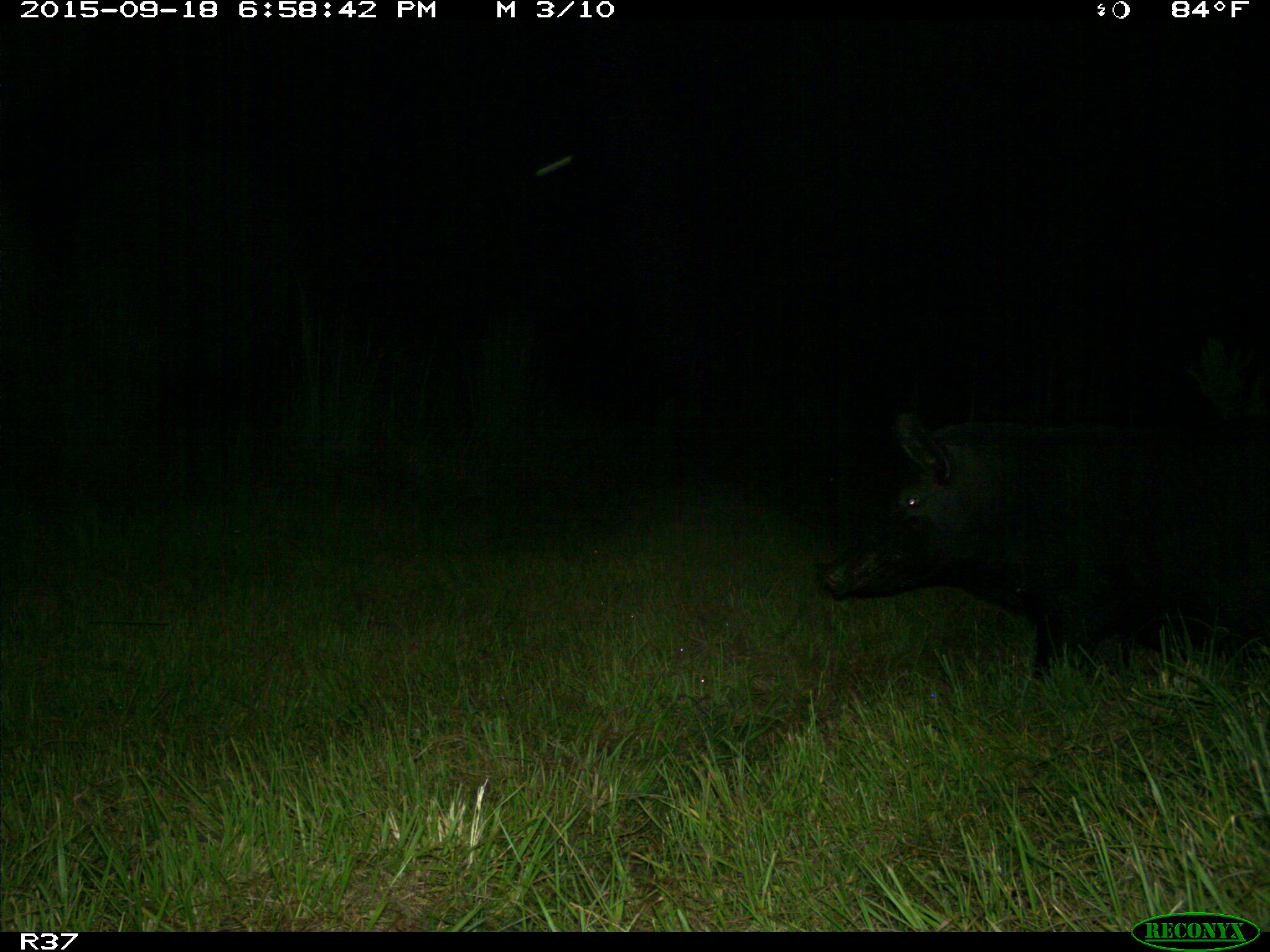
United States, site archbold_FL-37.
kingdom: Animalia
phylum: Chordata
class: Mammalia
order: Artiodactyla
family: Suidae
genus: Sus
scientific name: Sus scrofa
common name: wild boar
Sus scrofa (wild boar).